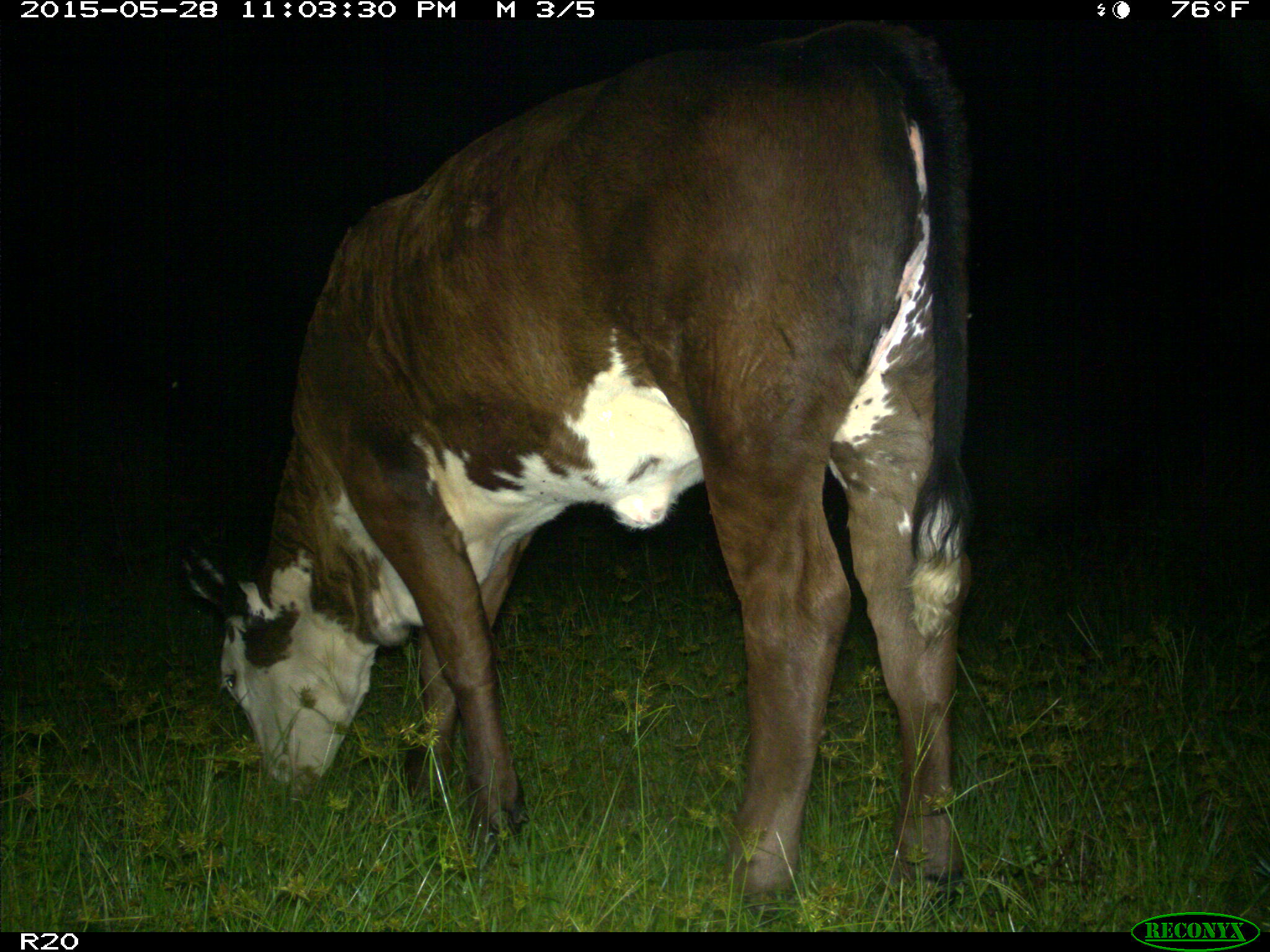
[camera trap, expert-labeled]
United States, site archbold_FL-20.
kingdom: Animalia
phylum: Chordata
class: Mammalia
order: Artiodactyla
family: Bovidae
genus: Bos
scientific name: Bos taurus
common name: domestic cow